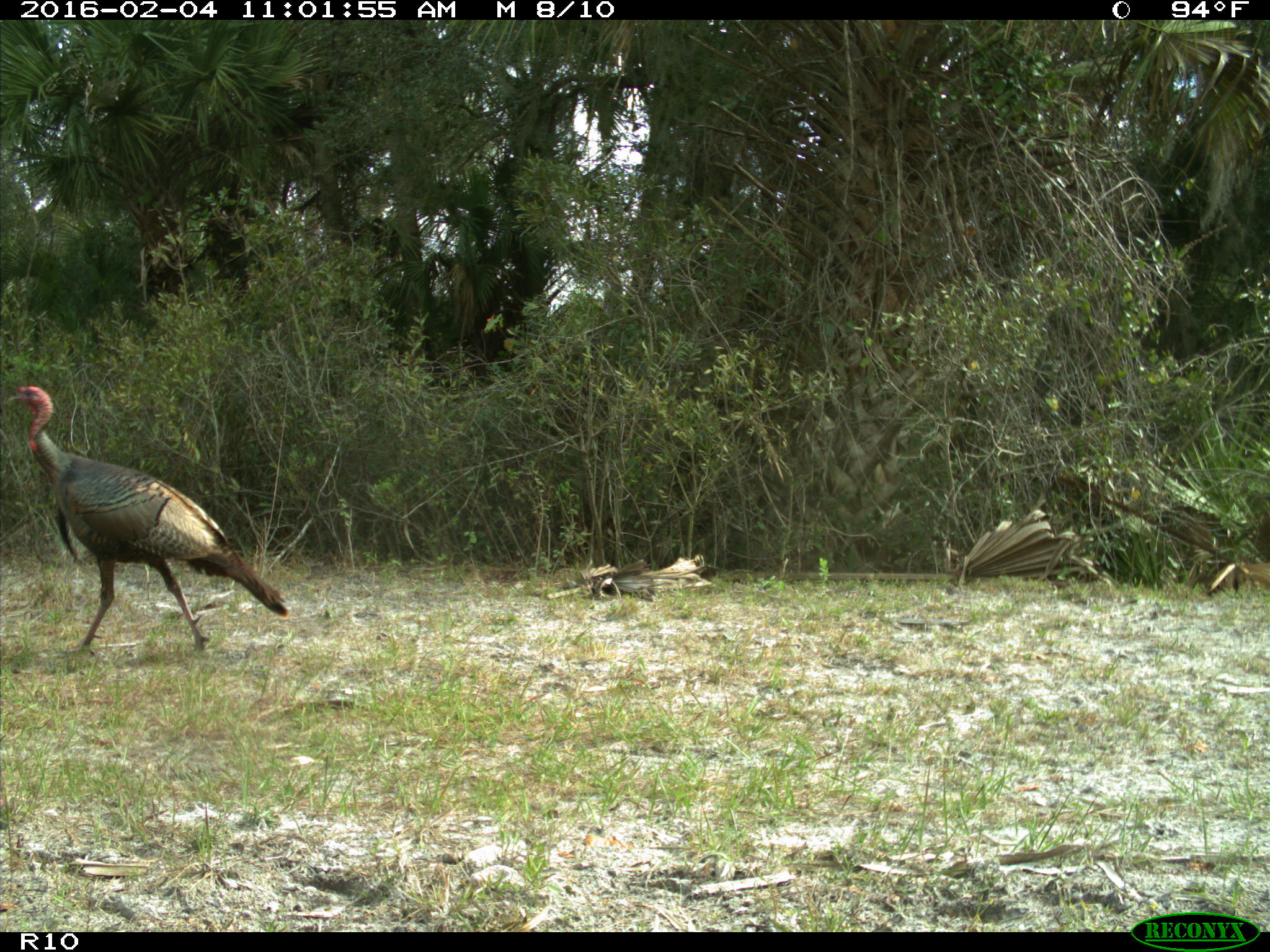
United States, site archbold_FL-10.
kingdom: Animalia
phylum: Chordata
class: Aves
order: Galliformes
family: Phasianidae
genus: Meleagris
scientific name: Meleagris gallopavo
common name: wild turkey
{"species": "Meleagris gallopavo (wild turkey)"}